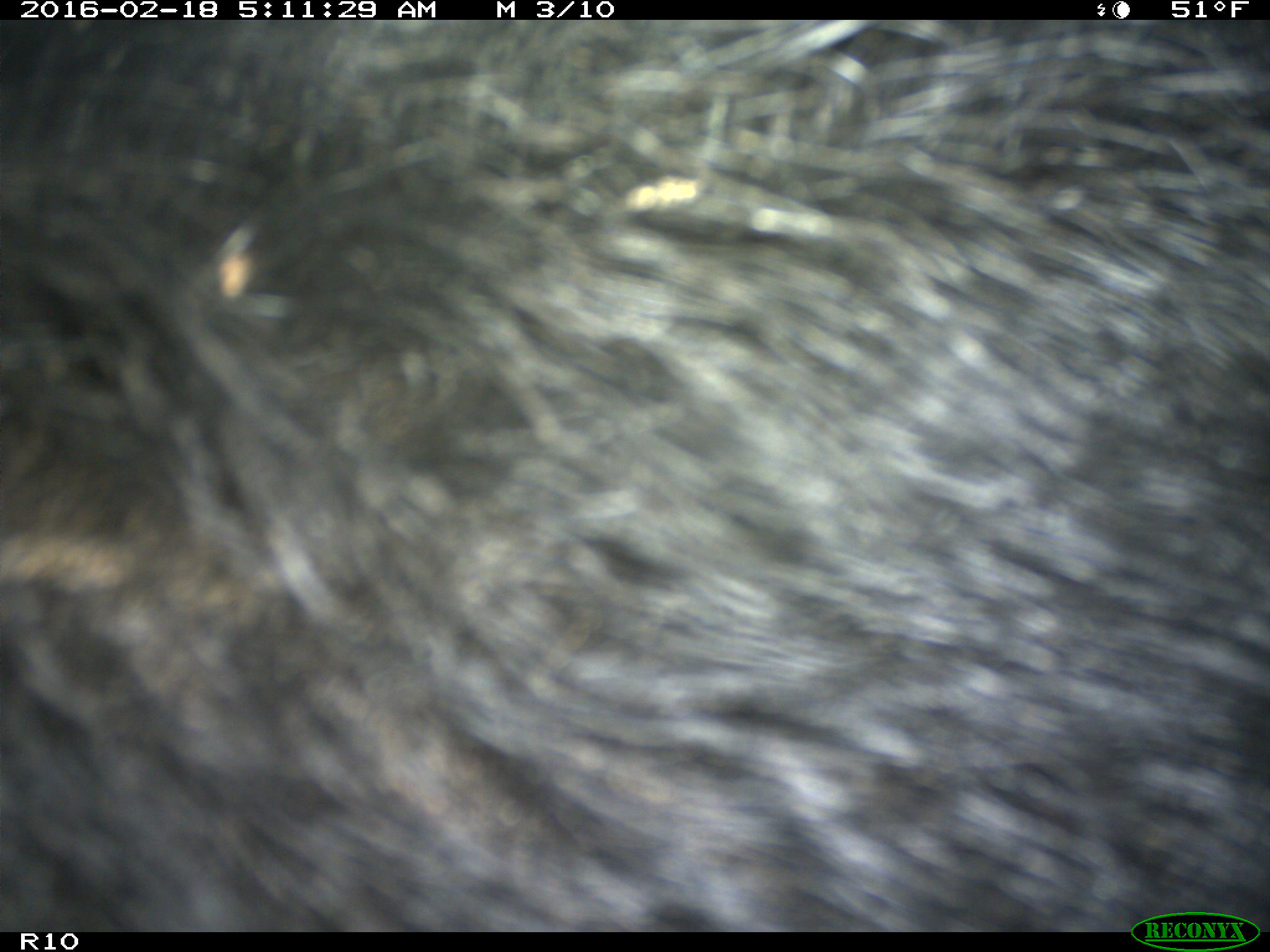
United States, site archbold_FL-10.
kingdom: Animalia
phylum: Chordata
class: Mammalia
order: Artiodactyla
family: Suidae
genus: Sus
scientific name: Sus scrofa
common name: wild boar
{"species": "Sus scrofa (wild boar)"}